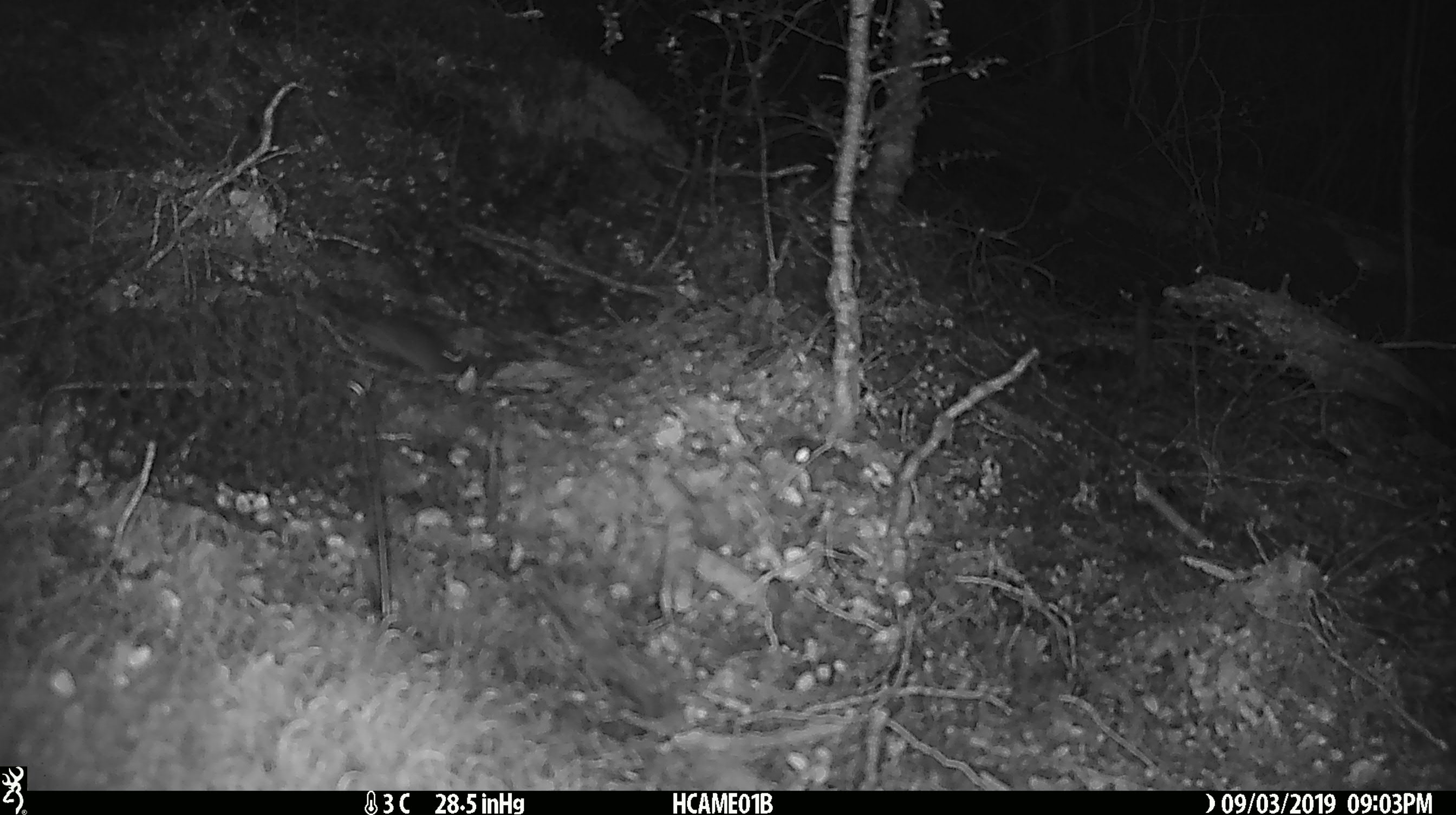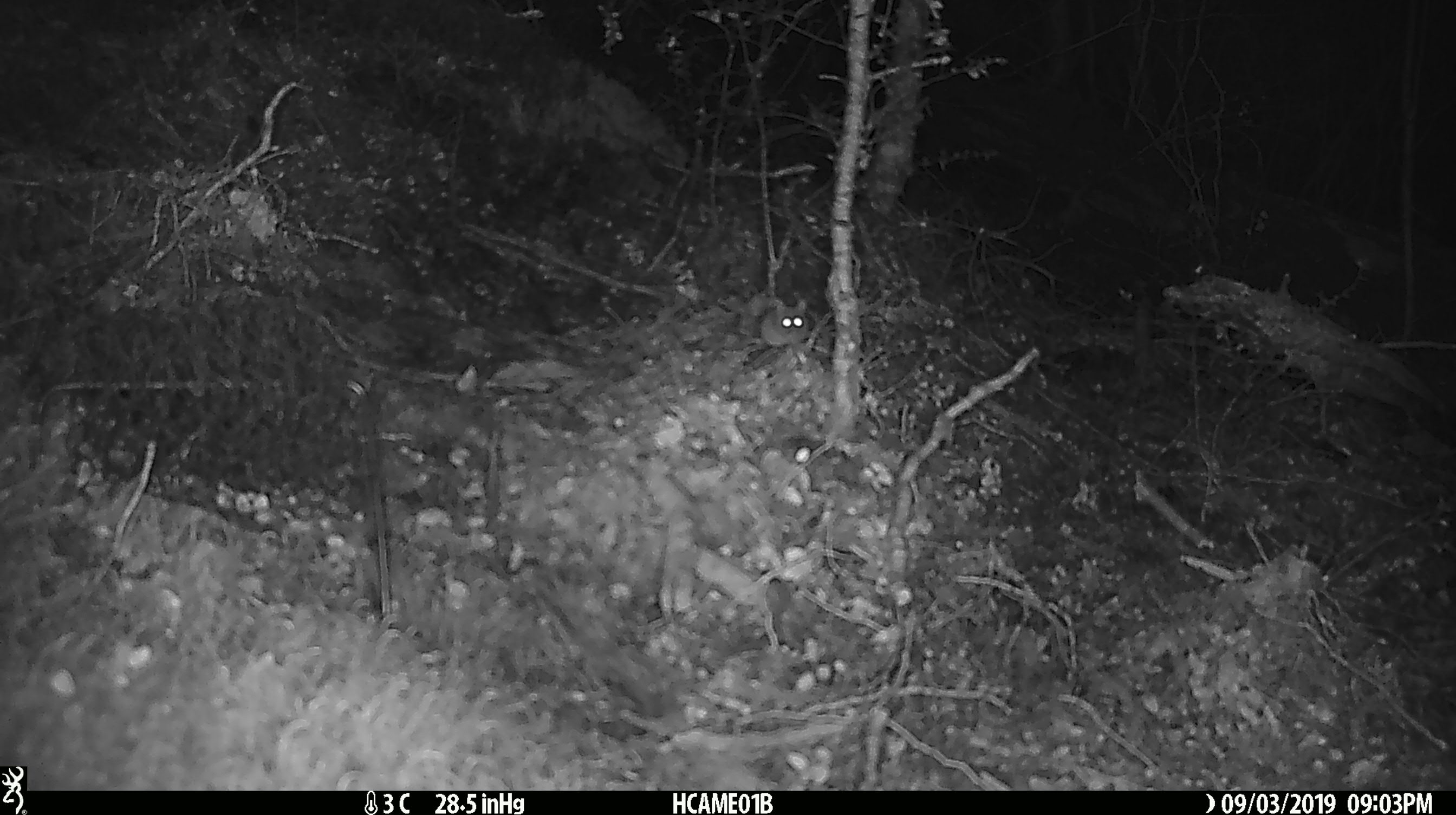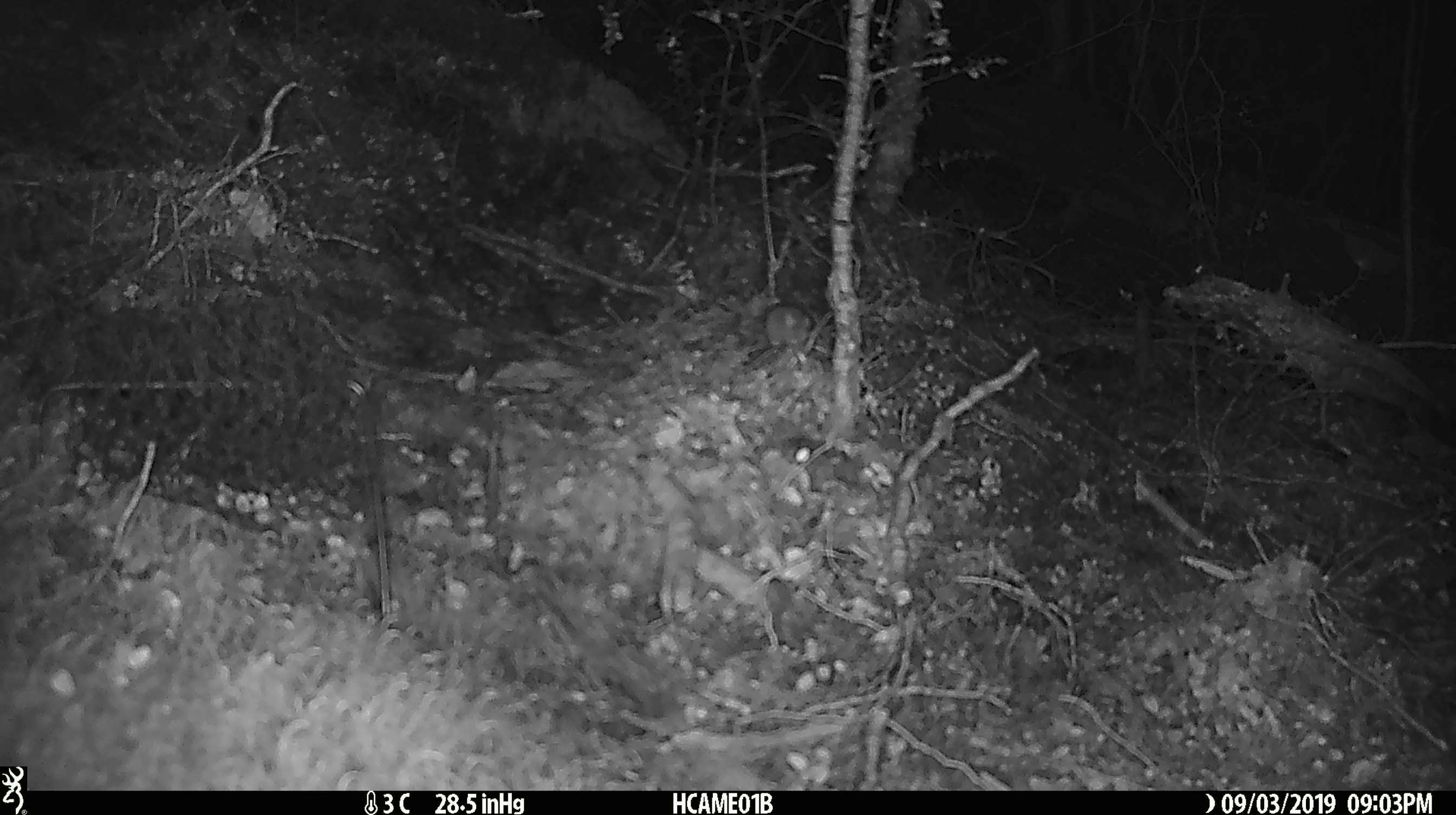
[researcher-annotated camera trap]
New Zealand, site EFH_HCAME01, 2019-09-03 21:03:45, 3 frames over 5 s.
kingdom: Animalia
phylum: Chordata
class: Mammalia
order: Rodentia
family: Muridae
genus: Mus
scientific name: Mus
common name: mouse